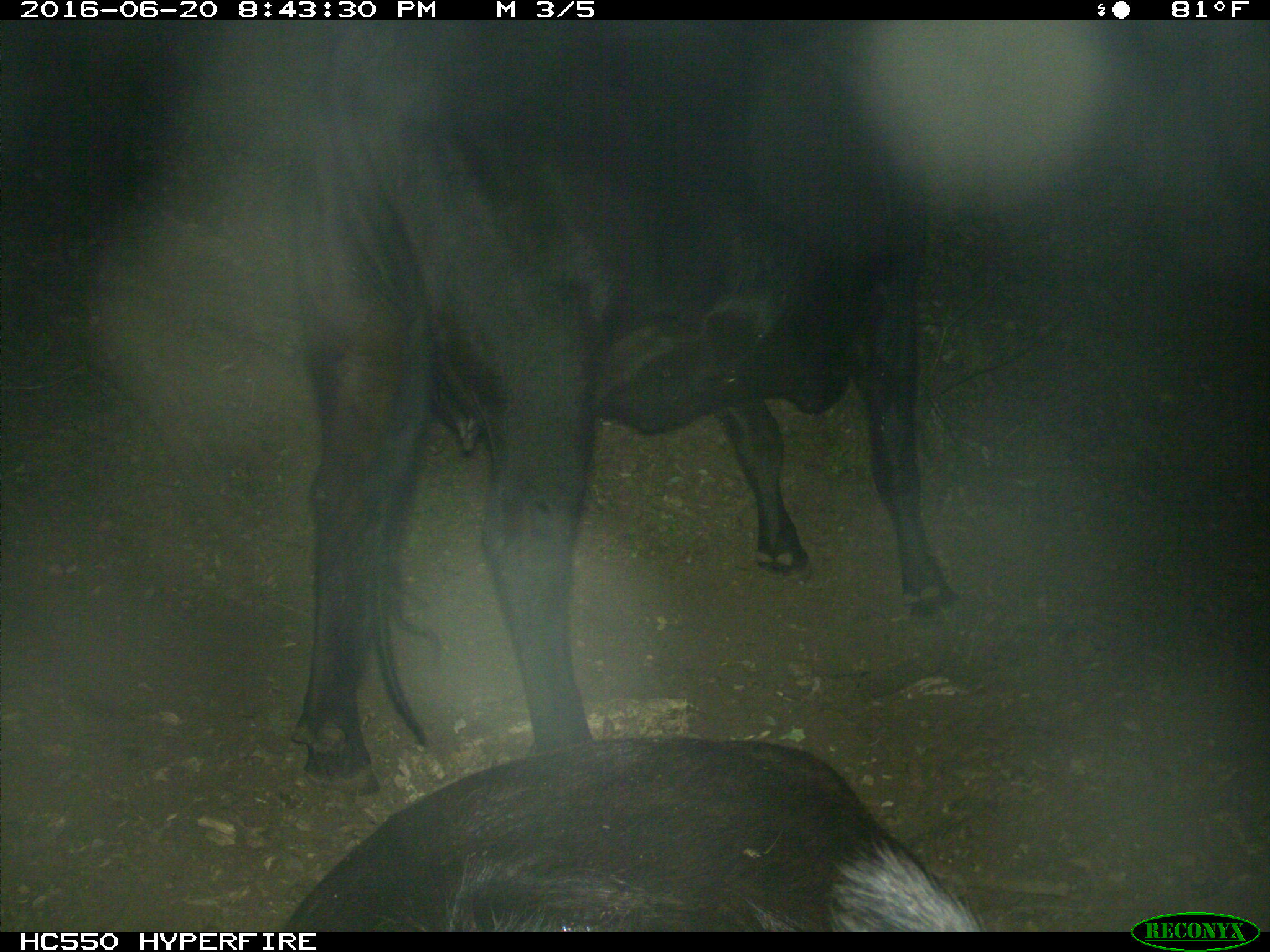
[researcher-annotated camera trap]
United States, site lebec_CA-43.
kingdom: Animalia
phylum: Chordata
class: Mammalia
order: Artiodactyla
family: Bovidae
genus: Bos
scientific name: Bos taurus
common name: domestic cow